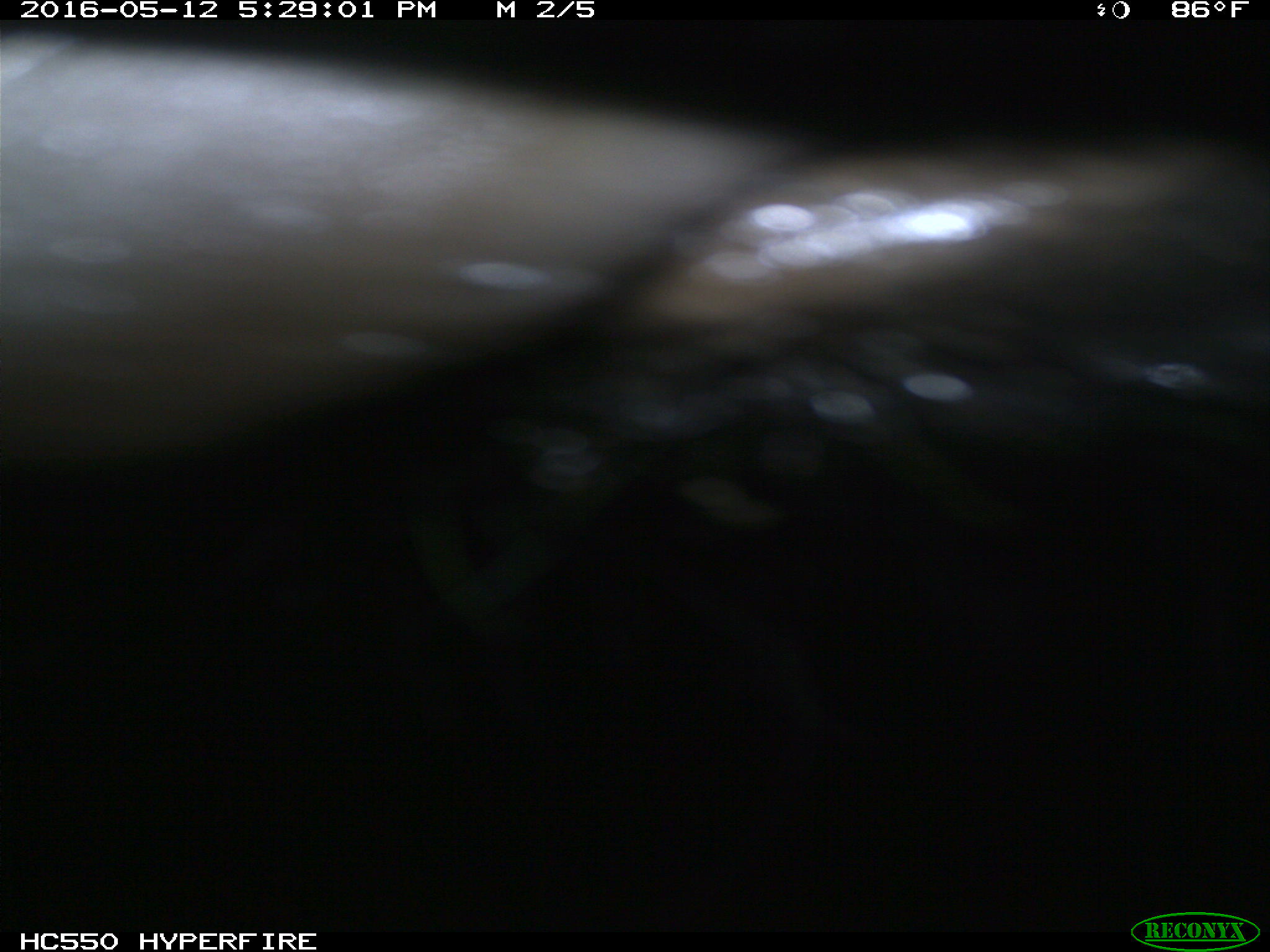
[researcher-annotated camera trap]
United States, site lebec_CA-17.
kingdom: Animalia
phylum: Chordata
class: Mammalia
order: Artiodactyla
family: Bovidae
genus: Bos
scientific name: Bos taurus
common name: domestic cow